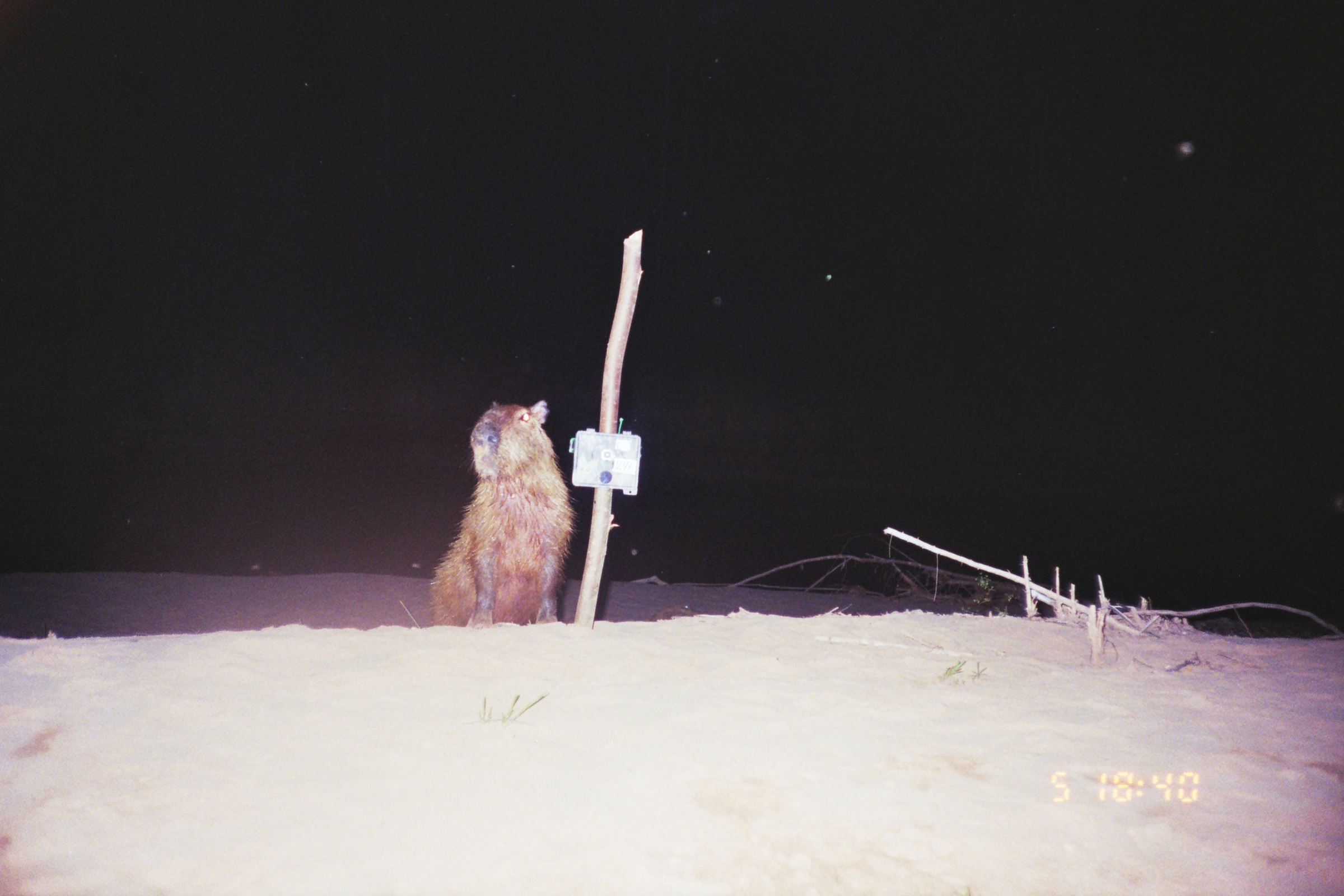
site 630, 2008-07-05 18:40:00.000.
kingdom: Animalia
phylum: Chordata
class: Mammalia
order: Rodentia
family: Caviidae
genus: Hydrochoerus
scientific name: Hydrochoerus hydrochaeris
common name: capybara